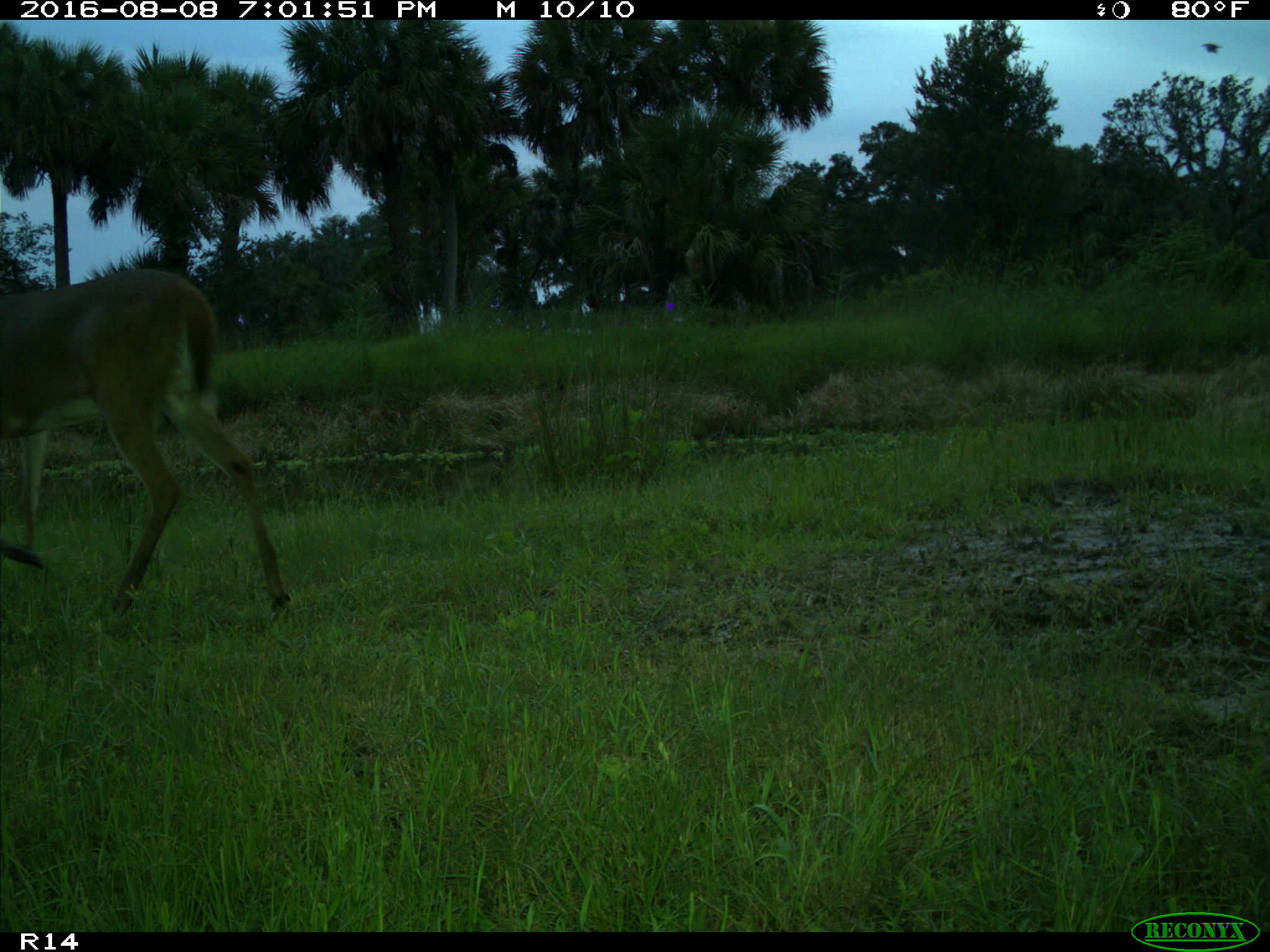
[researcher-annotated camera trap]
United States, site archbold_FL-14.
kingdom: Animalia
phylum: Chordata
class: Mammalia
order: Artiodactyla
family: Cervidae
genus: Odocoileus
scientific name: Odocoileus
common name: deer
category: unidentified deer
Unidentified deer (deer) (Odocoileus).